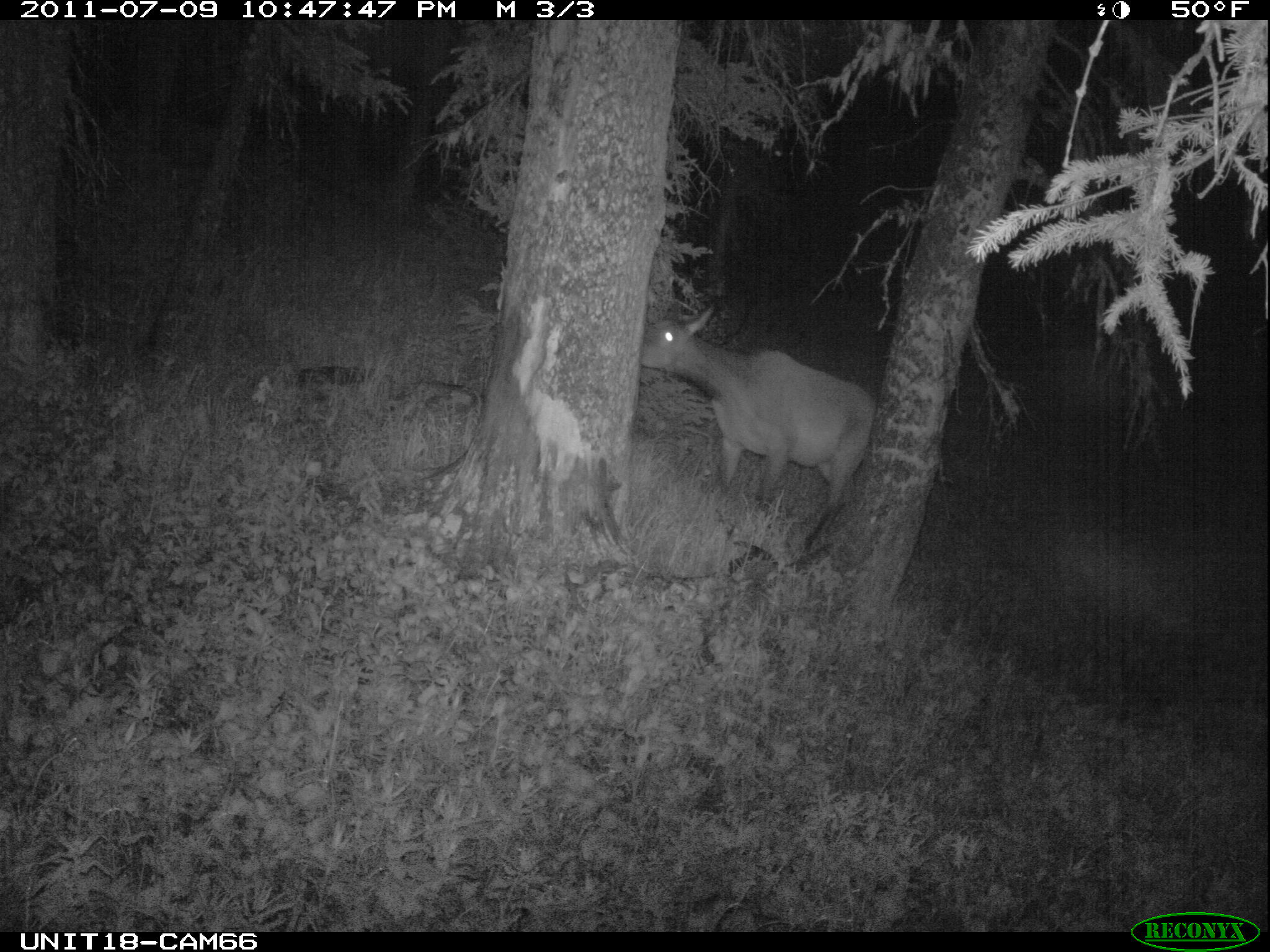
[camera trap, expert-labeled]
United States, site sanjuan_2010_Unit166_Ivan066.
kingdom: Animalia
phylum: Chordata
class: Mammalia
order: Artiodactyla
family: Cervidae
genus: Cervus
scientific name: Cervus elaphus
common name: red deer